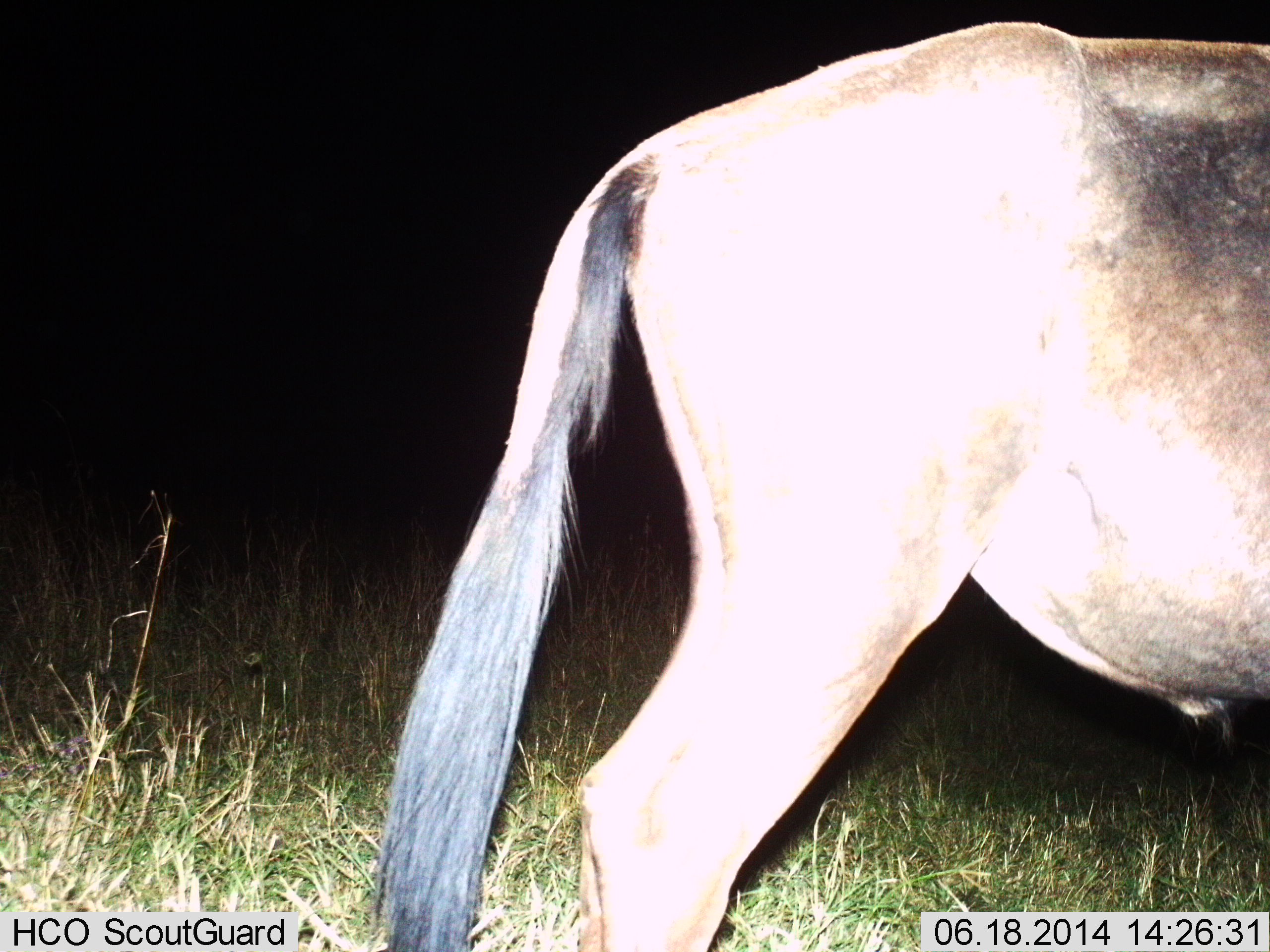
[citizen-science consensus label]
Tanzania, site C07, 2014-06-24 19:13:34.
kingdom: Animalia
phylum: Chordata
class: Mammalia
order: Artiodactyla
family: Bovidae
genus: Connochaetes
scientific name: Connochaetes taurinus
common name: blue wildebeest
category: wildebeest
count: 1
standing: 90%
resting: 0%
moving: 10%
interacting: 0%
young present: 0%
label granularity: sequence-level